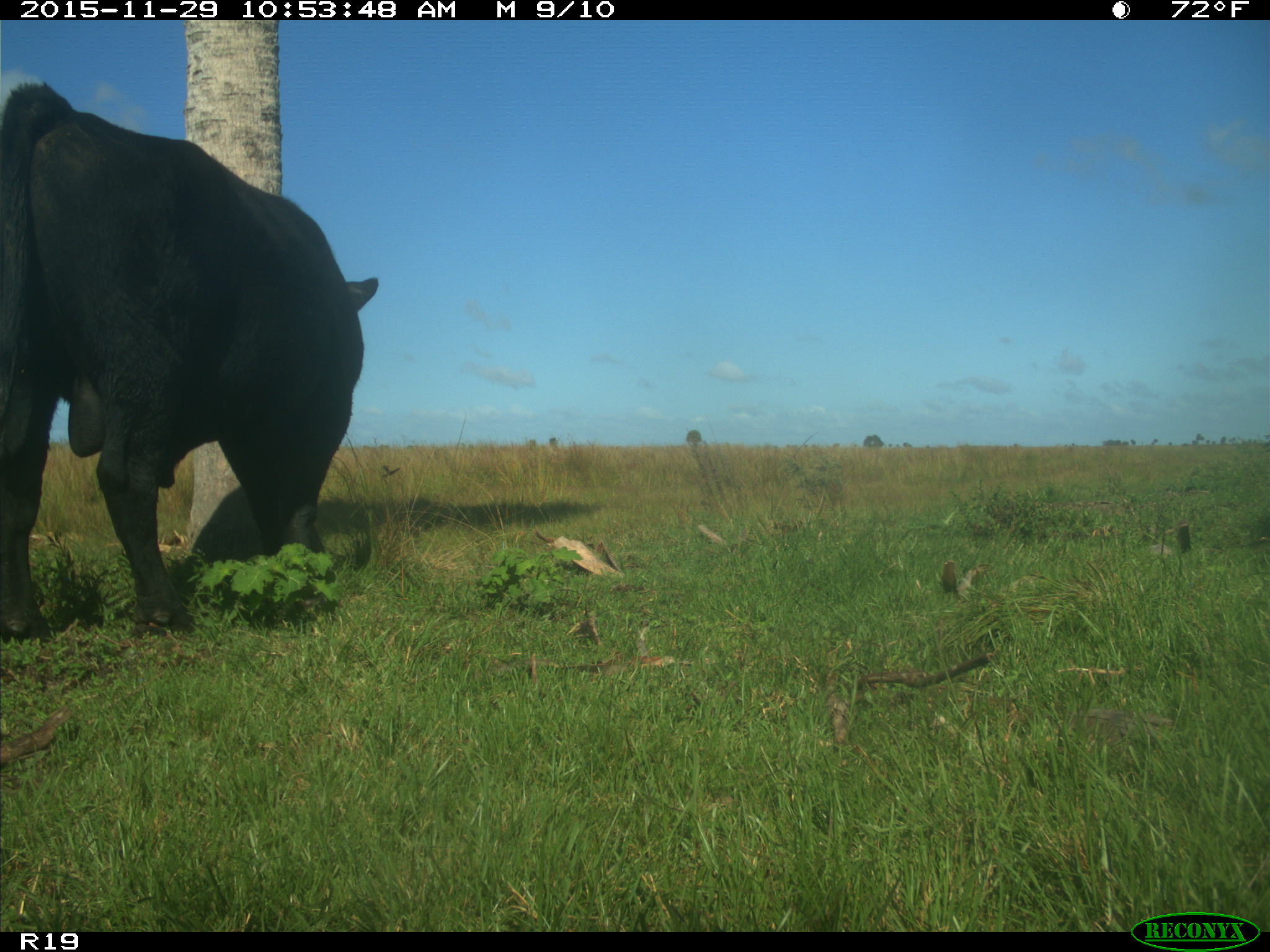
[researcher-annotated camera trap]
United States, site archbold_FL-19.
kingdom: Animalia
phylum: Chordata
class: Mammalia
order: Artiodactyla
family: Bovidae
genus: Bos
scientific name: Bos taurus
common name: domestic cow